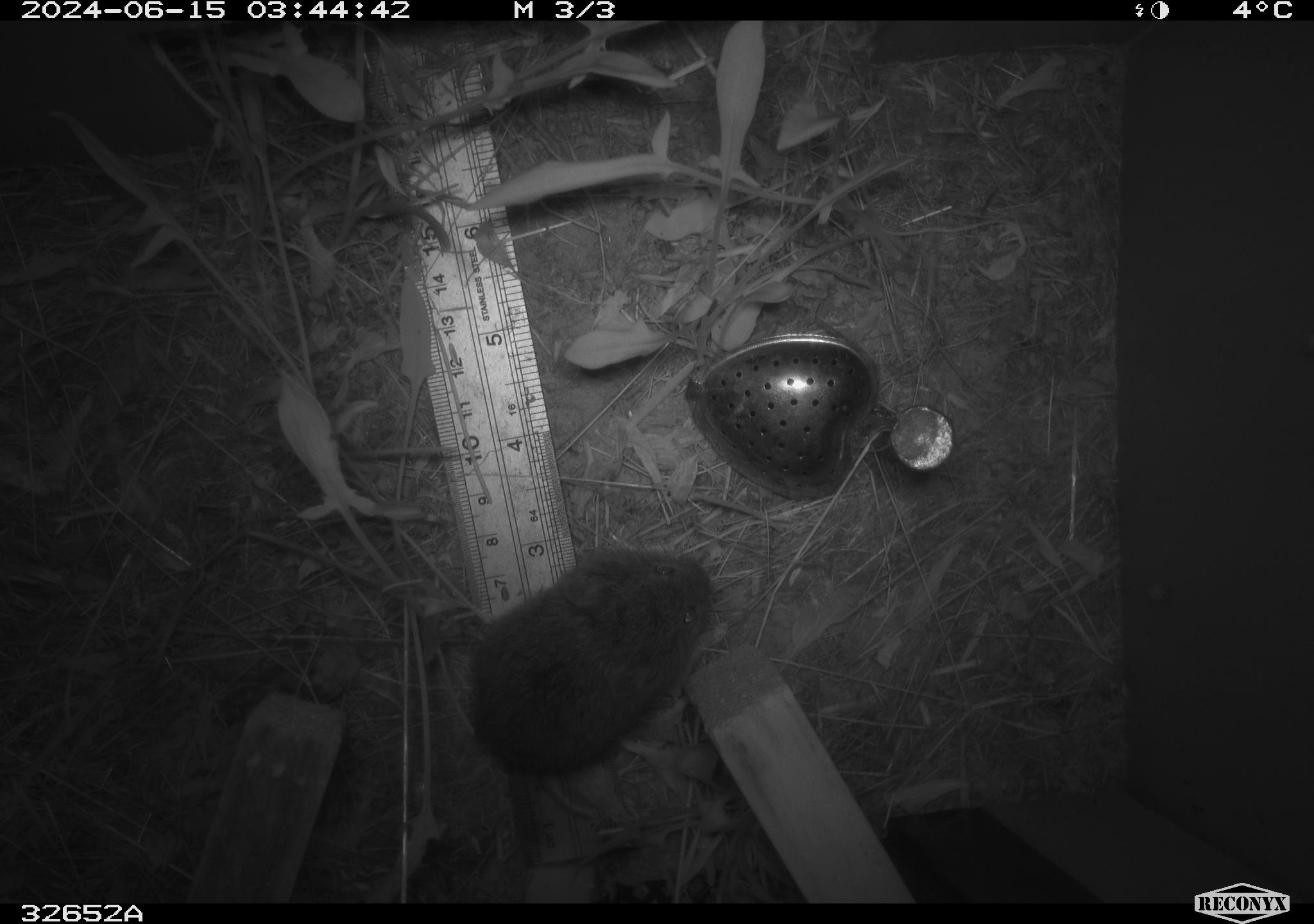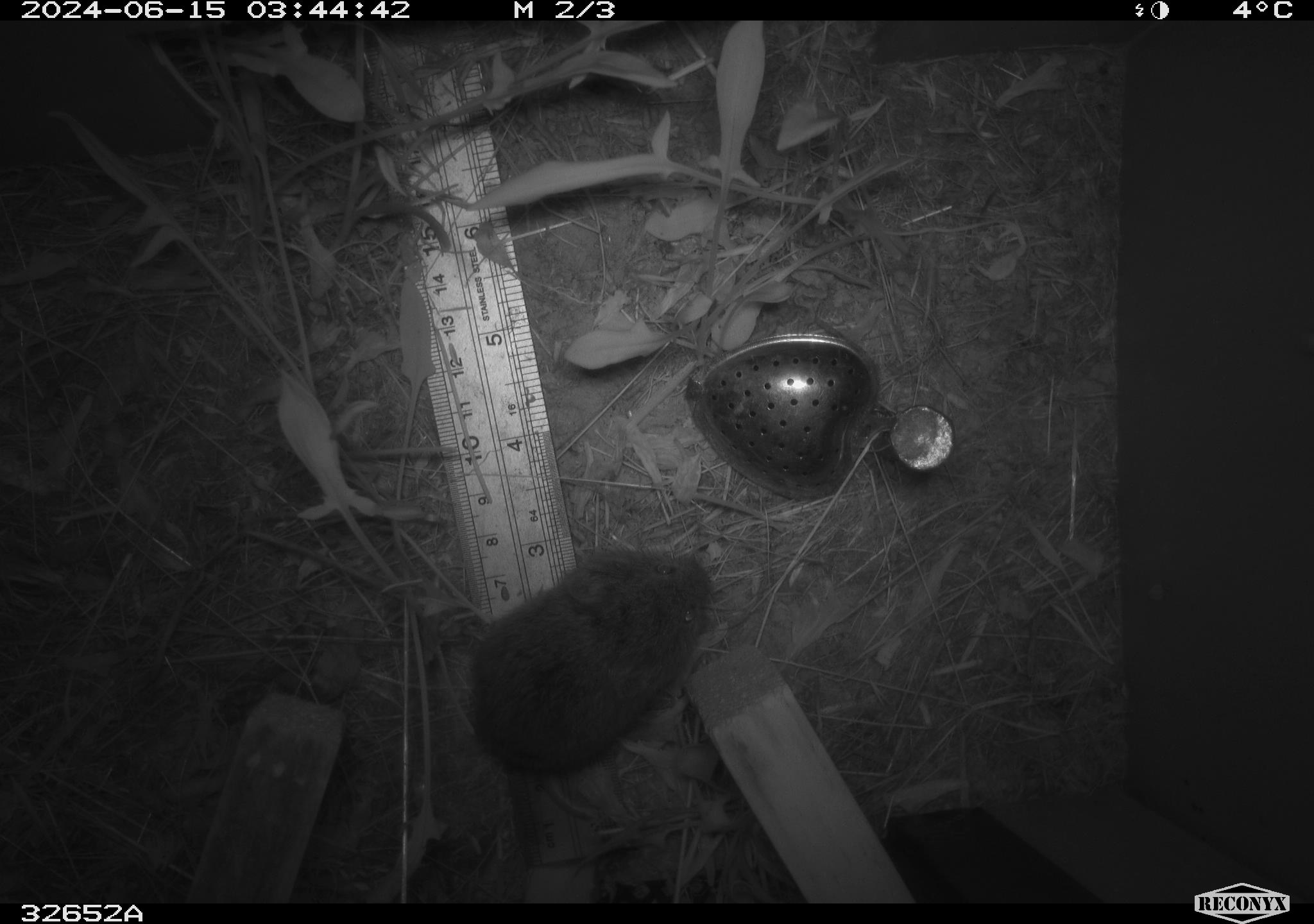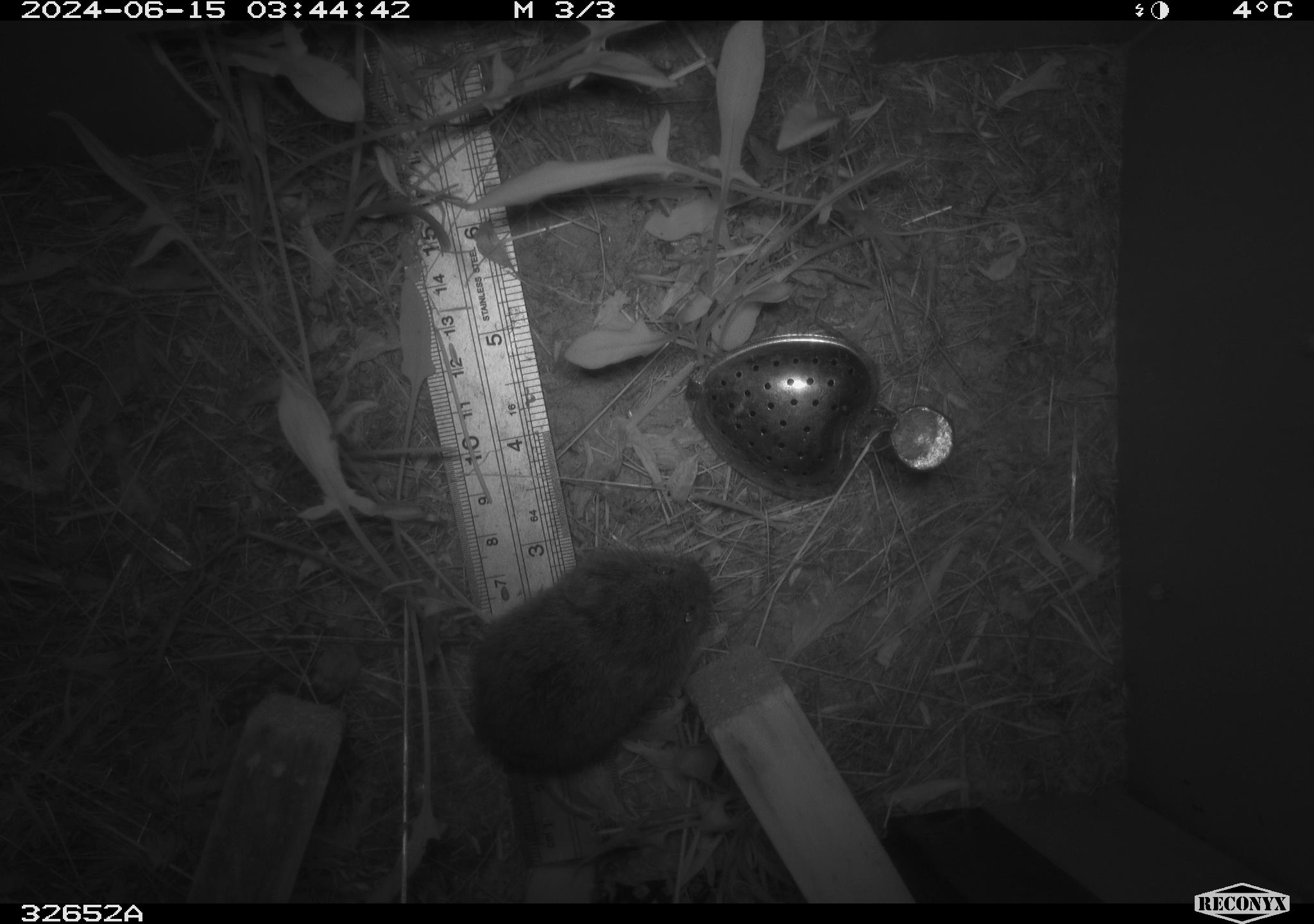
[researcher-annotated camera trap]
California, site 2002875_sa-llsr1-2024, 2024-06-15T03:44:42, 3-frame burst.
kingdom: Animalia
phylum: Chordata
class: Mammalia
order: Rodentia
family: Cricetidae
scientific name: Arvicolinae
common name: voles, lemmings, and muskrats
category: arvicolinae subfamily